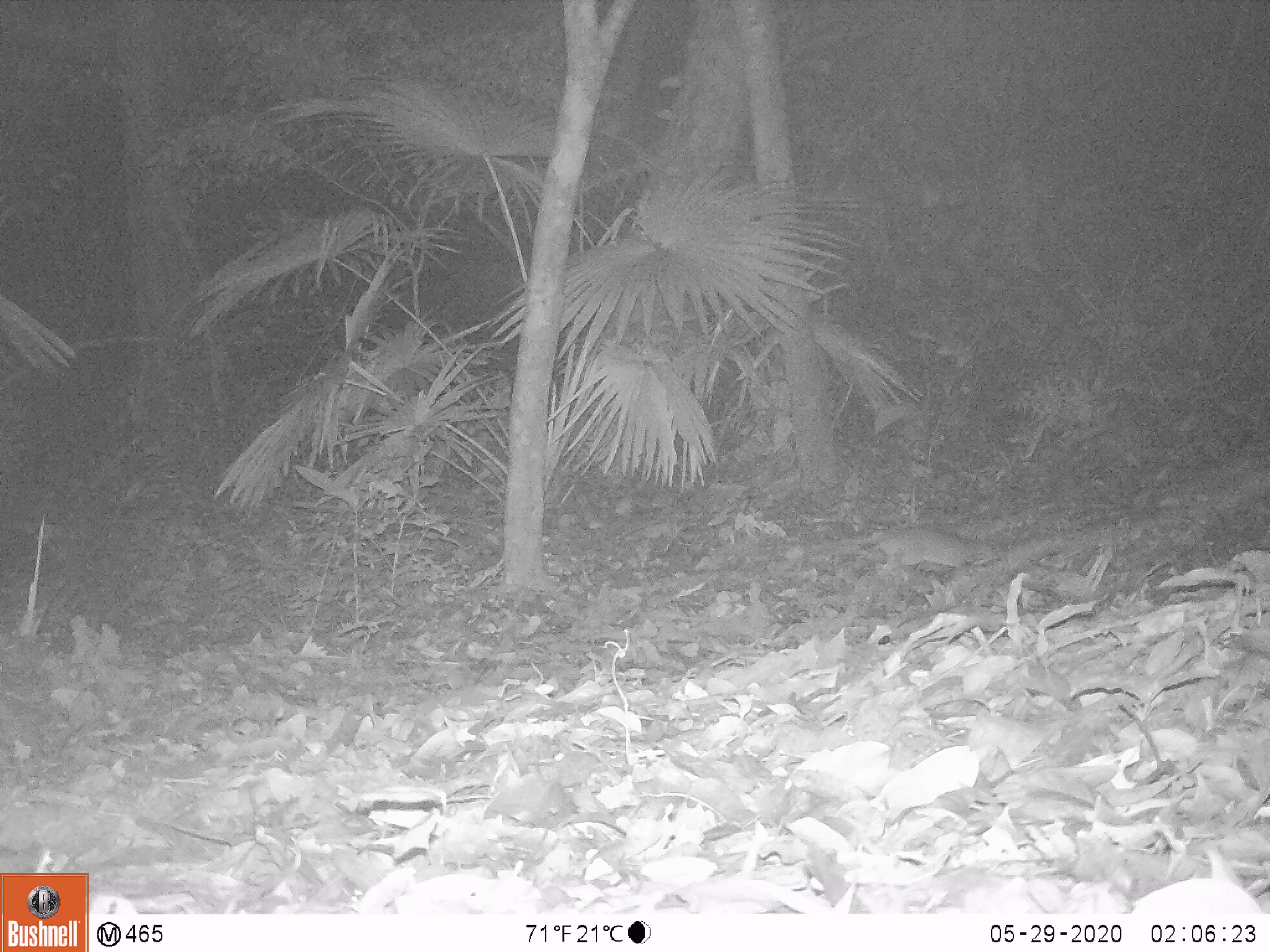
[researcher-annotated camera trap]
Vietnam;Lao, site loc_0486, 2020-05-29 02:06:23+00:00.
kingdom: Animalia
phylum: Chordata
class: Mammalia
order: Rodentia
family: Muridae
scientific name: Muridae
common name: old-world mice and rats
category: unidentified murid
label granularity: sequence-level